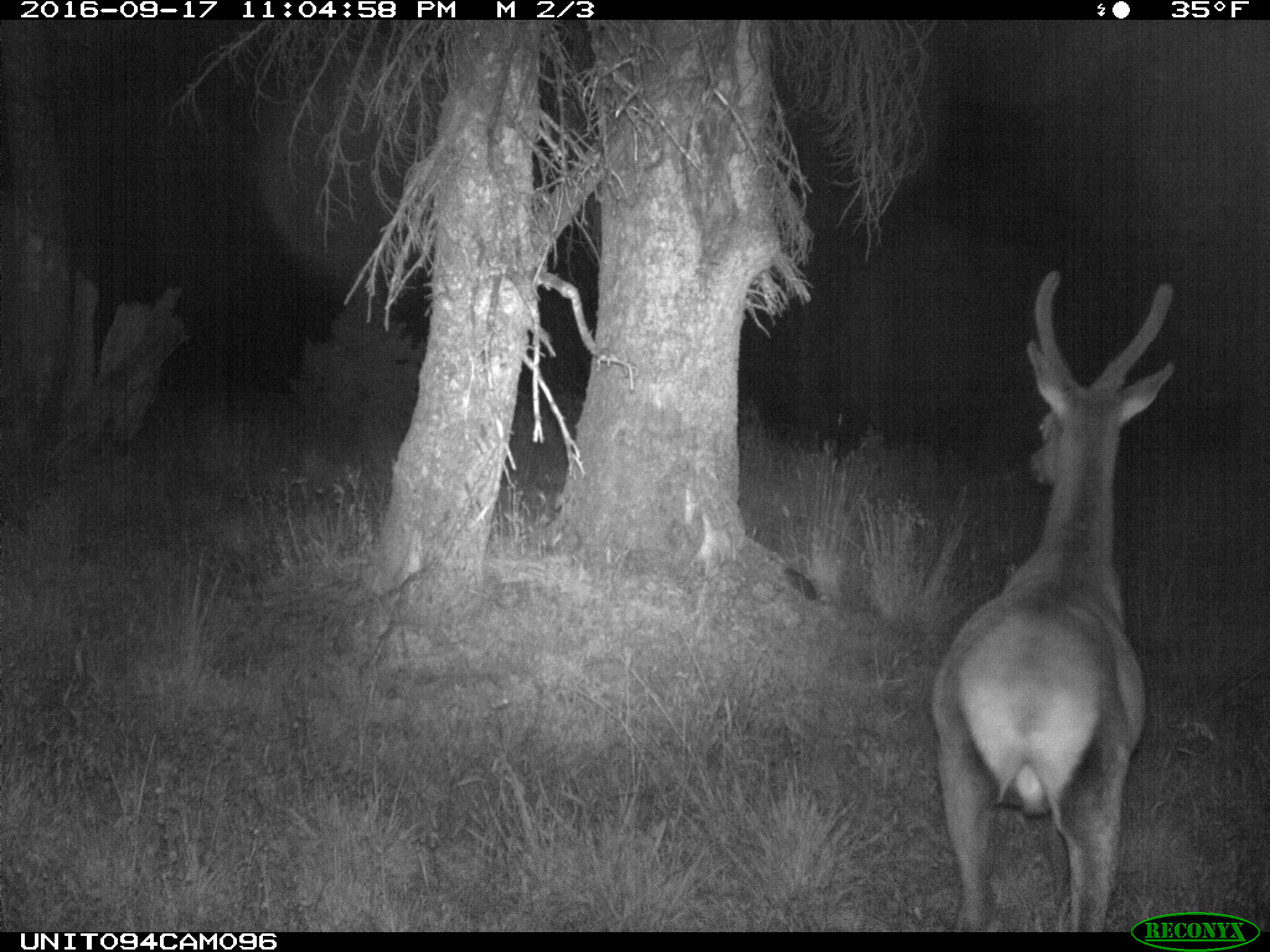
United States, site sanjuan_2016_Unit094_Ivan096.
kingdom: Animalia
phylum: Chordata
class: Mammalia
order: Artiodactyla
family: Cervidae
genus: Cervus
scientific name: Cervus elaphus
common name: red deer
Cervus elaphus (red deer).